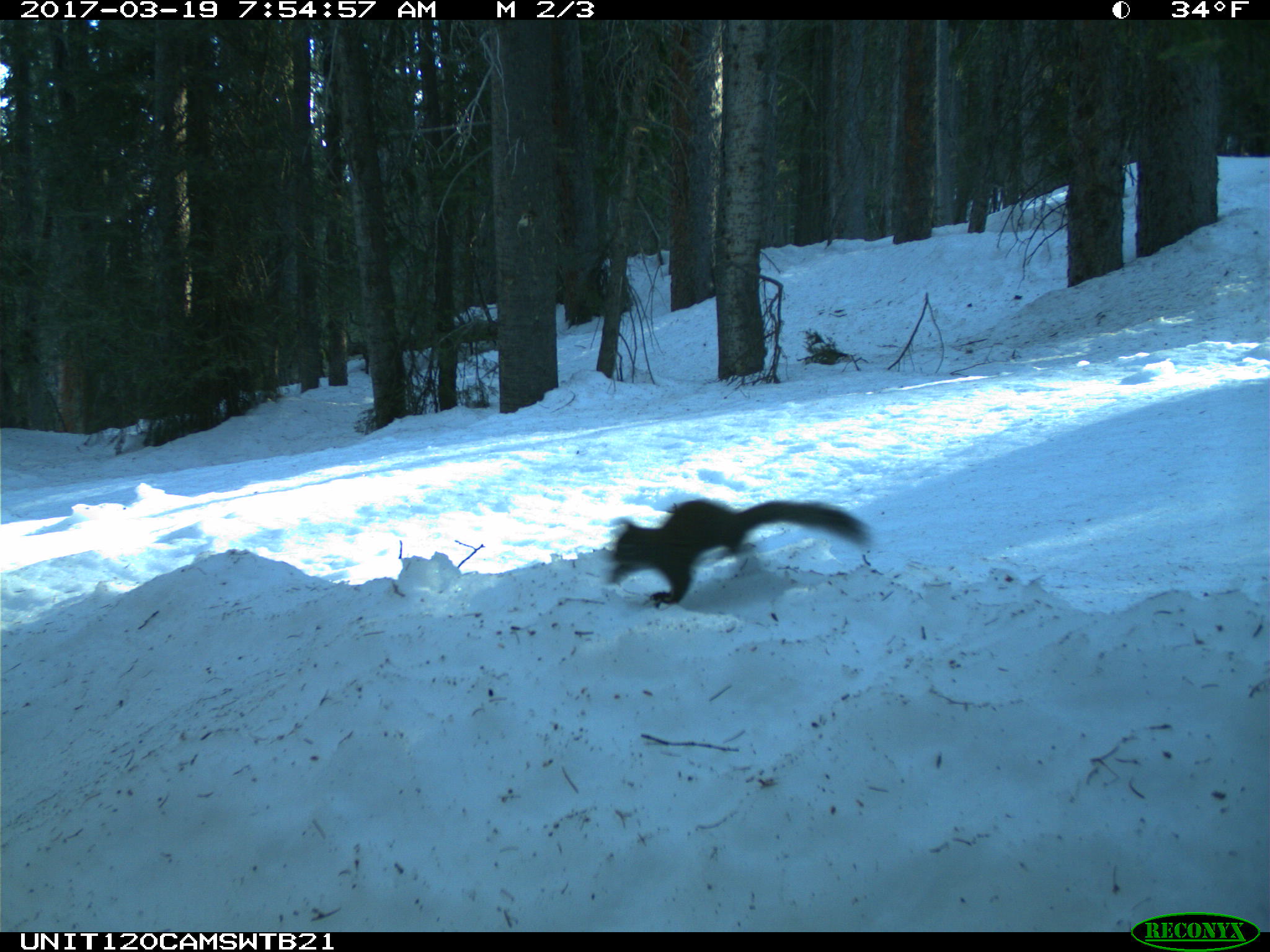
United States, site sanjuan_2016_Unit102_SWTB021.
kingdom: Animalia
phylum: Chordata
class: Mammalia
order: Rodentia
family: Sciuridae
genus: Tamiasciurus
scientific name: Tamiasciurus hudsonicus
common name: american red squirrel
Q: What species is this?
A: Tamiasciurus hudsonicus (american red squirrel).